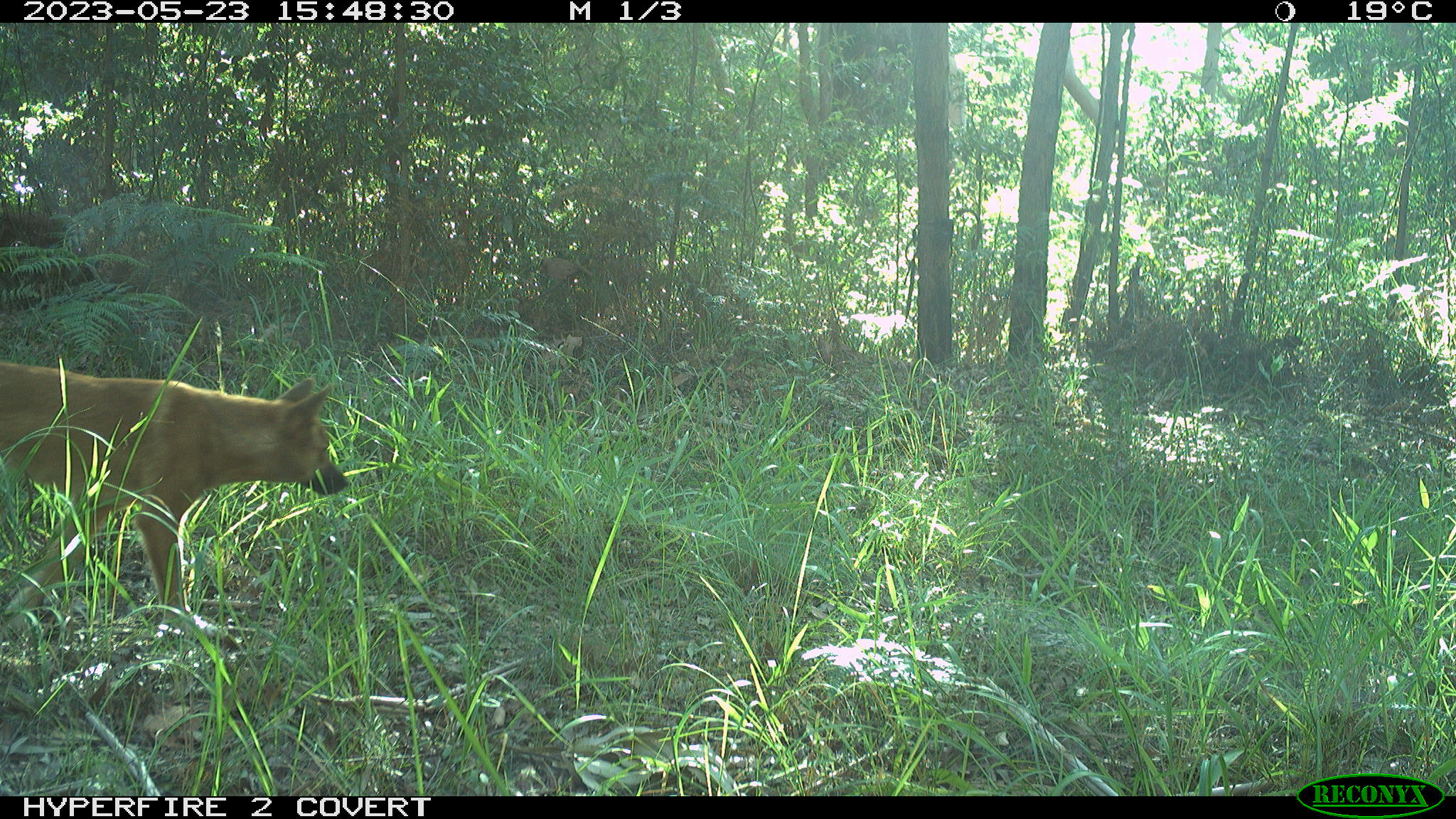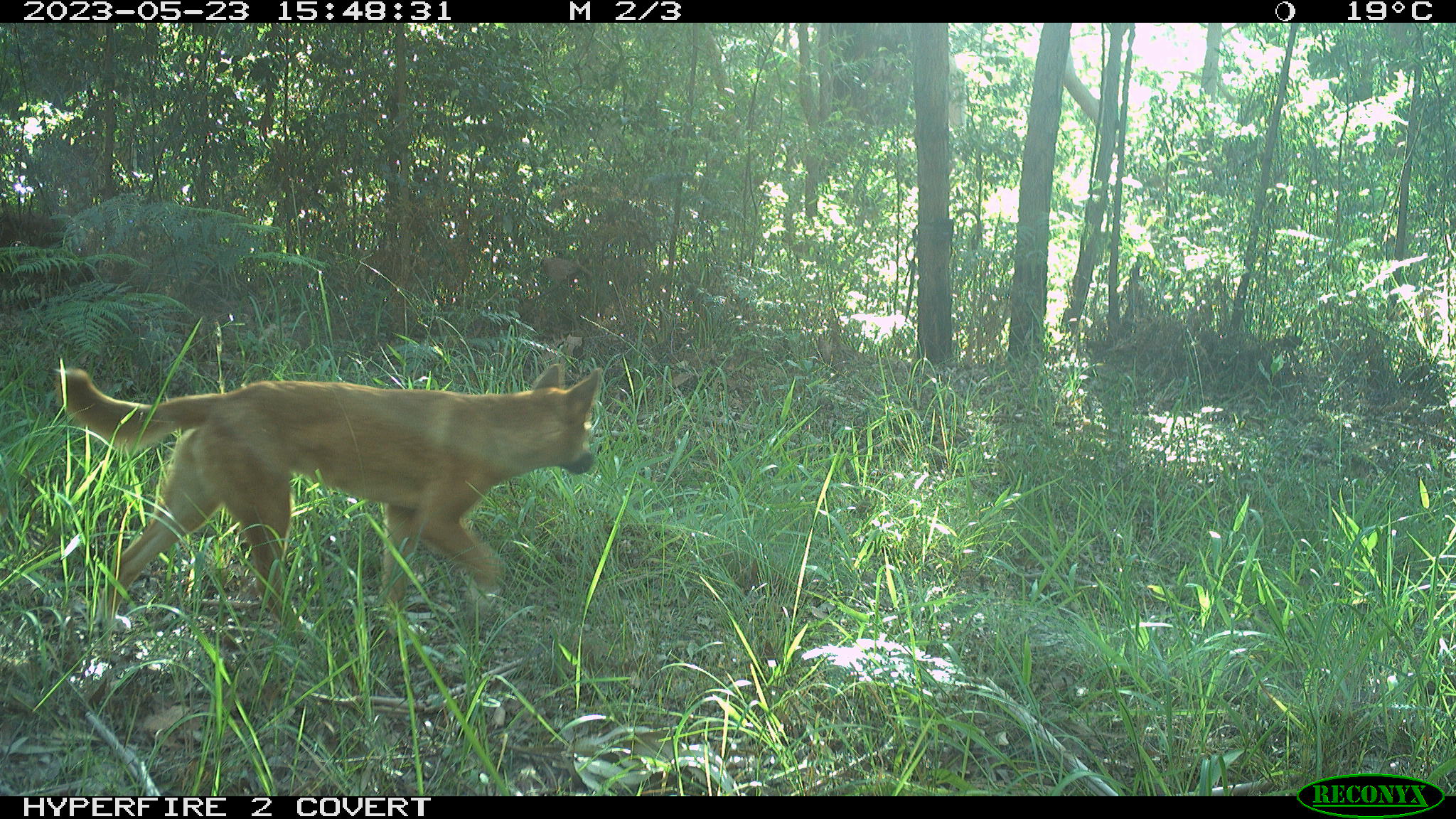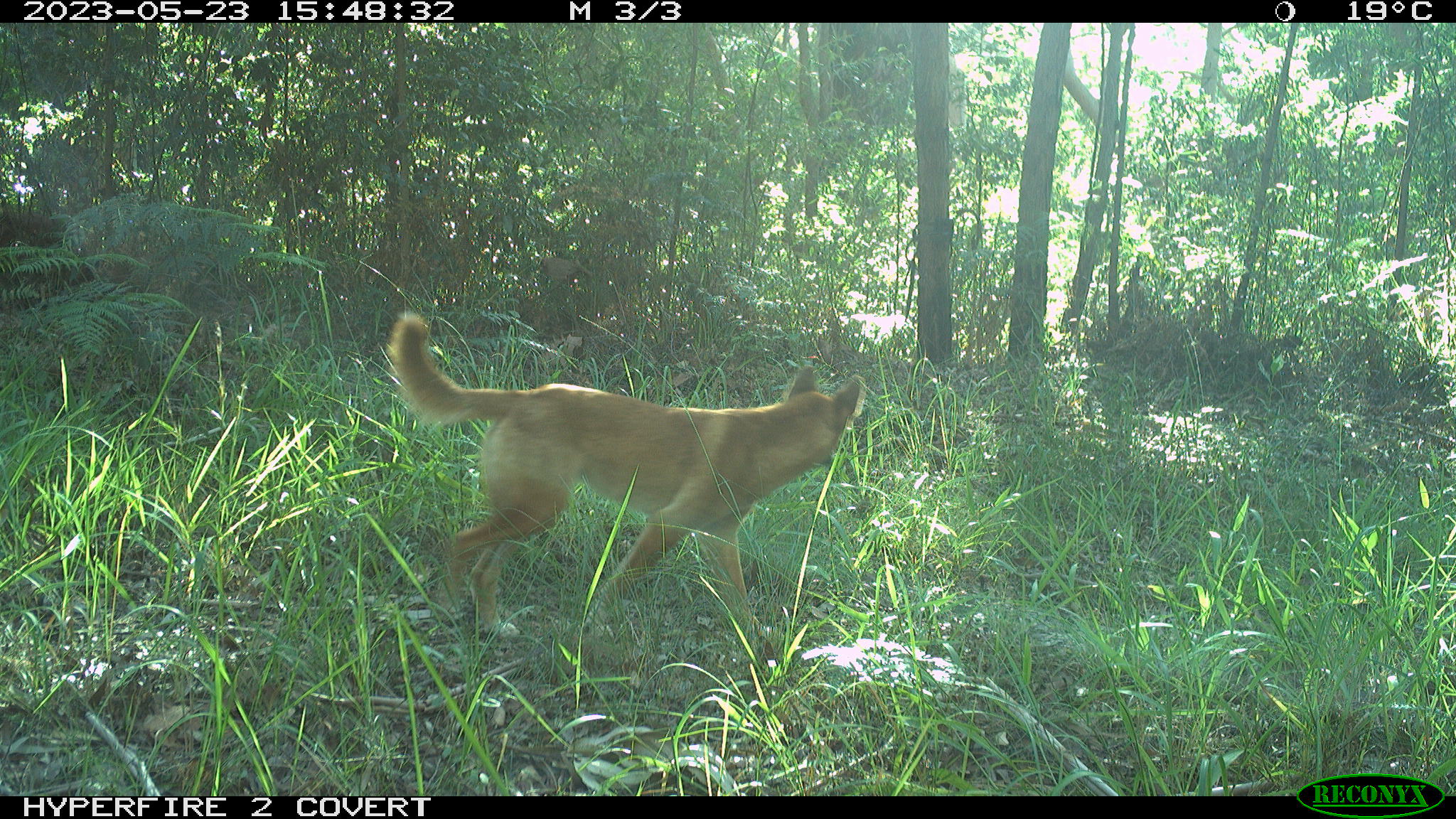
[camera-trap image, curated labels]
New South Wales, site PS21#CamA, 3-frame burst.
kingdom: Animalia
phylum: Chordata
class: Mammalia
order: Carnivora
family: Canidae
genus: Canis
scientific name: Canis familiaris dingo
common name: dingo